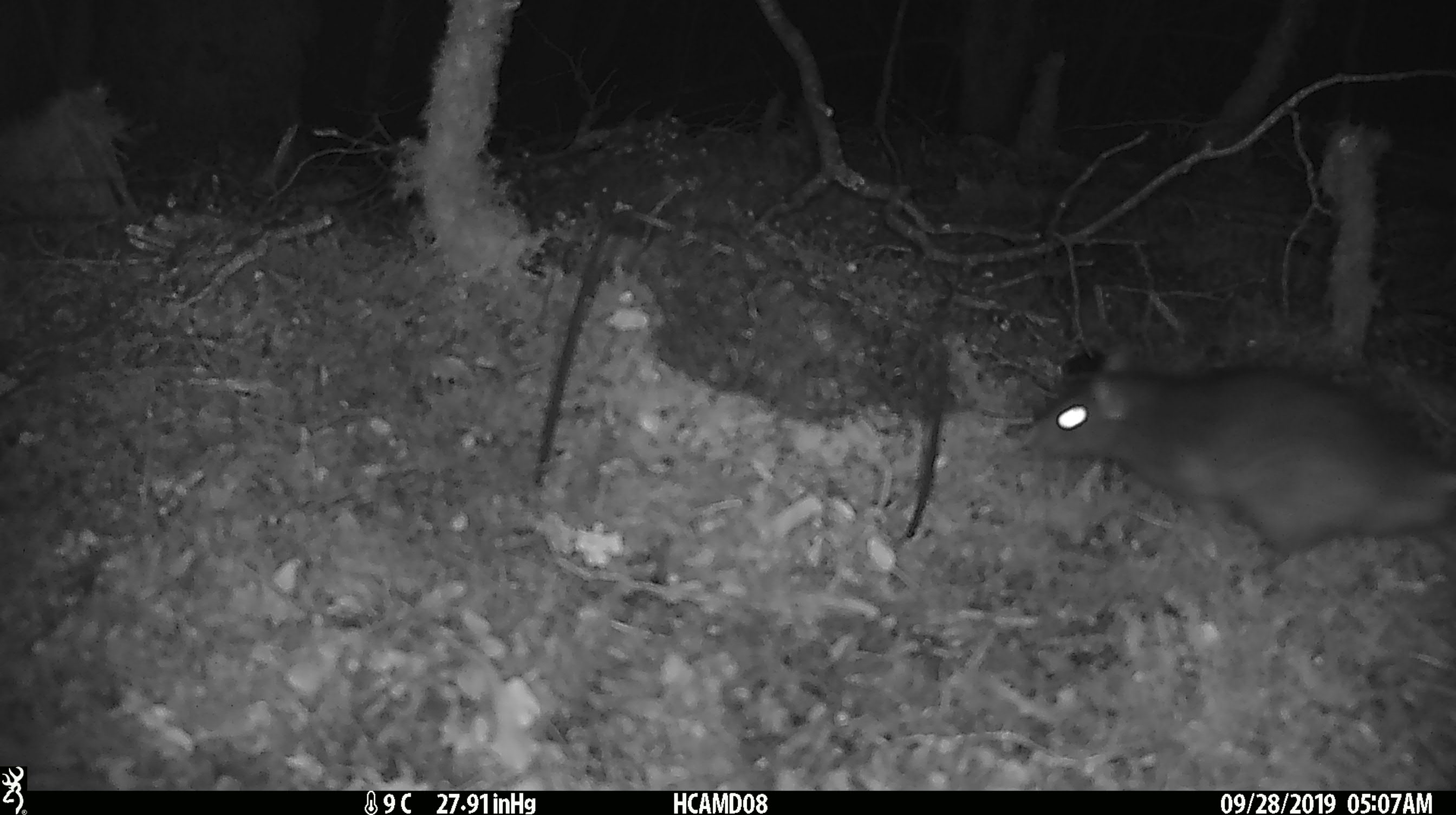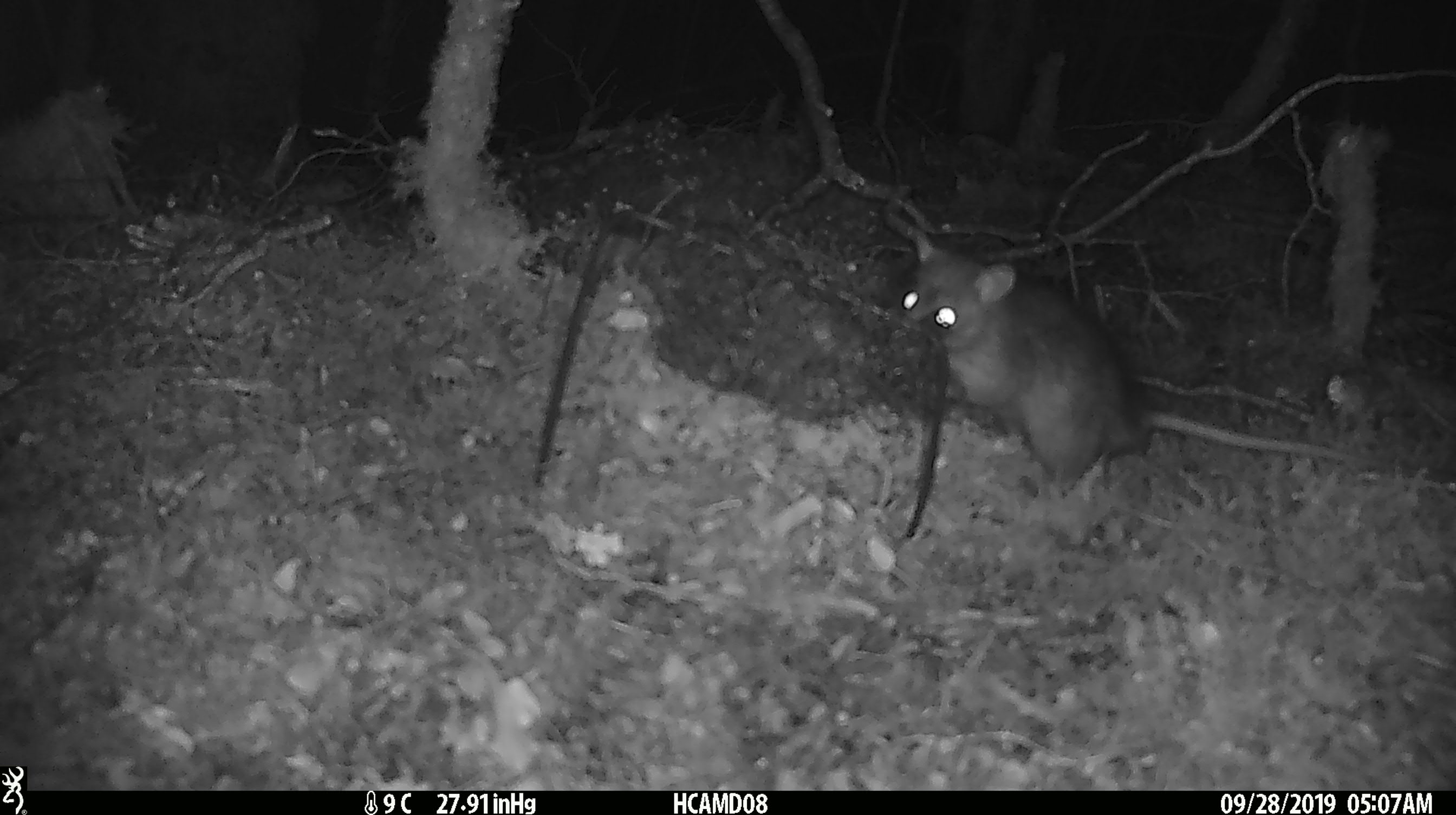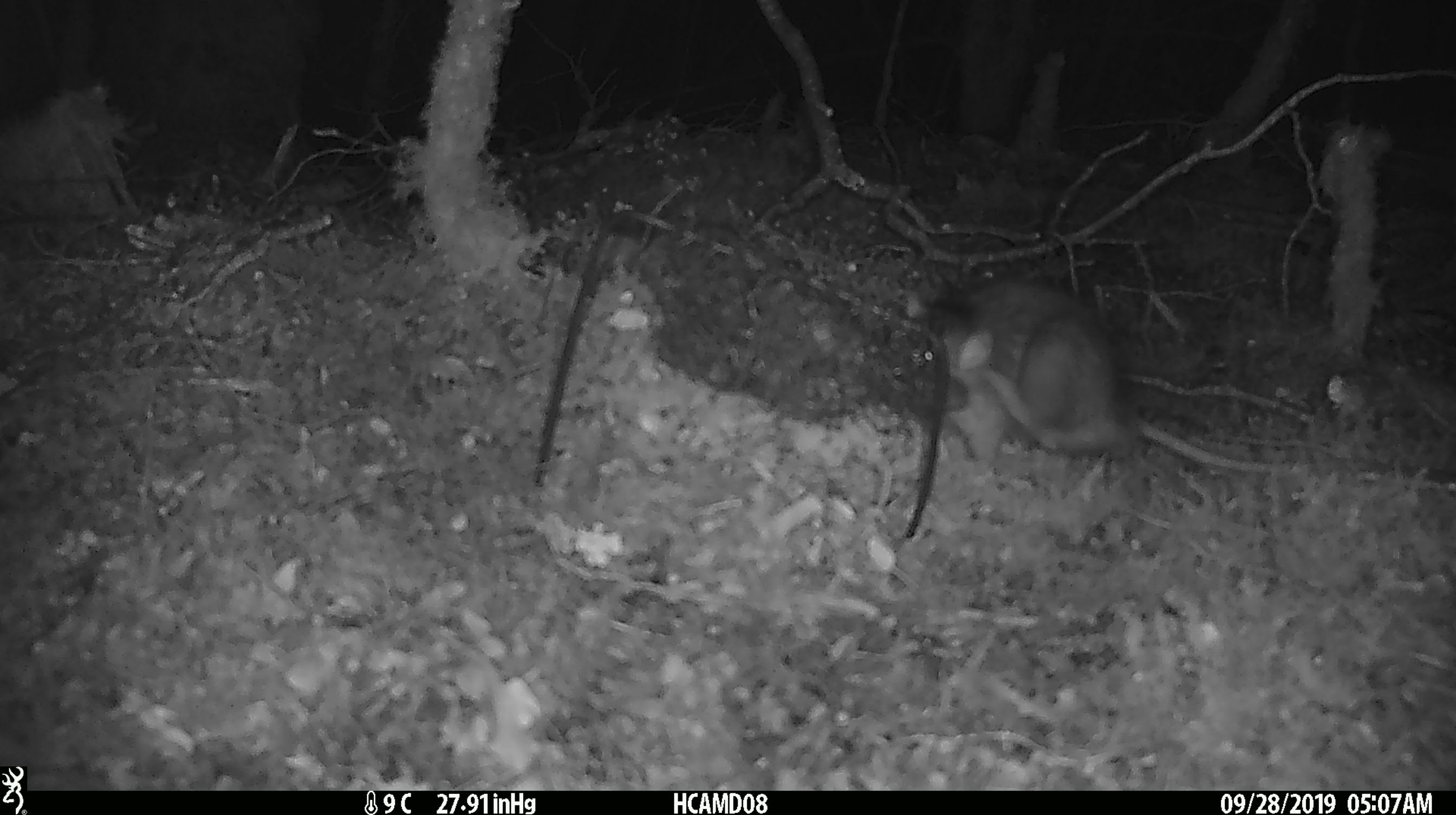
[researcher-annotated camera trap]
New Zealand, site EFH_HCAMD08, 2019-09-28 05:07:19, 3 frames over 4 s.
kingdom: Animalia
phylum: Chordata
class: Mammalia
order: Rodentia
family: Muridae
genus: Rattus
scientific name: Rattus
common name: rat